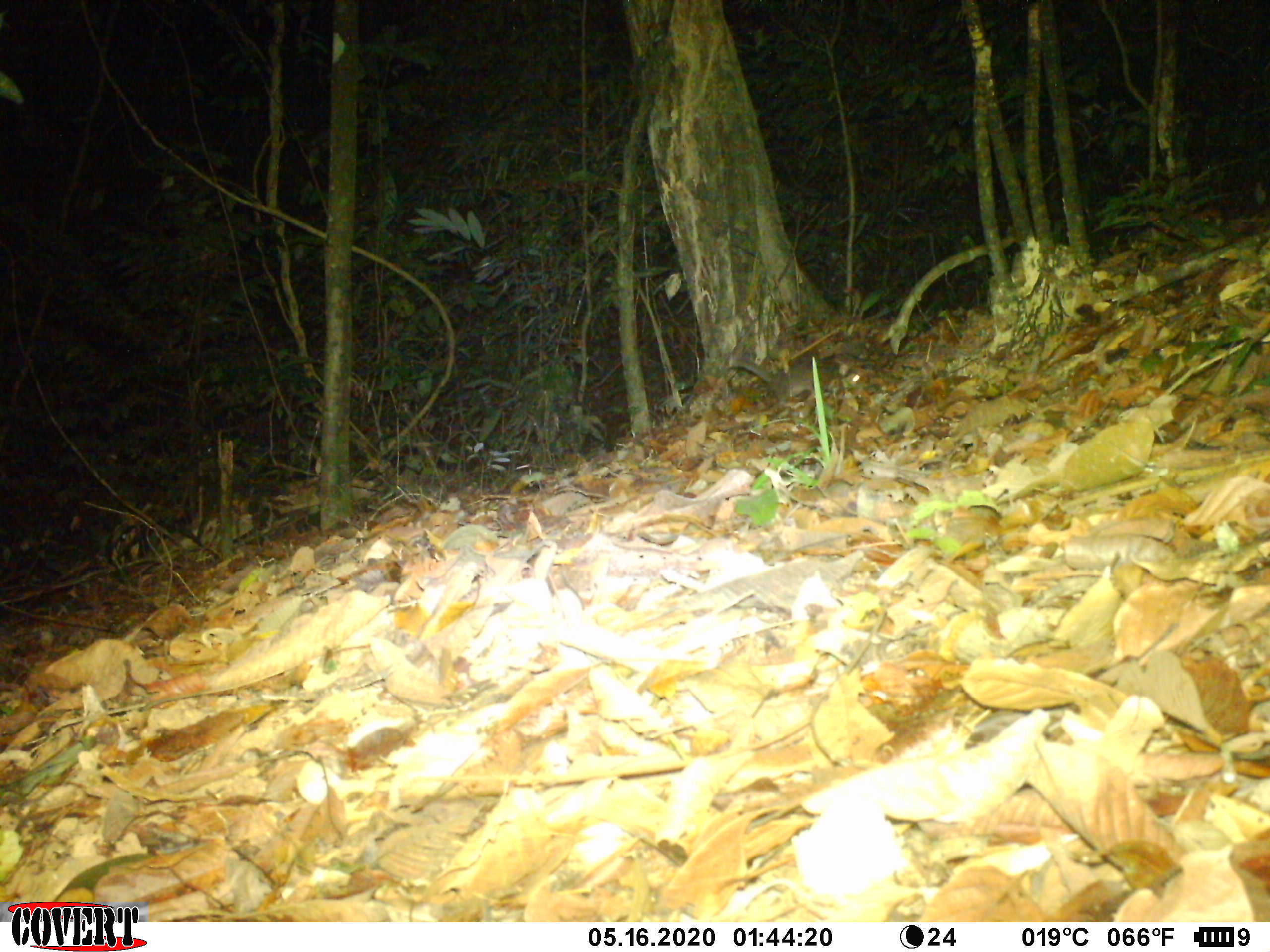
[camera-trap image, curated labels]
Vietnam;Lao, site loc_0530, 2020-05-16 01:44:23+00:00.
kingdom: Animalia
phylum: Chordata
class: Mammalia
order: Carnivora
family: Mustelidae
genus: Melogale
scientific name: Melogale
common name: ferret badger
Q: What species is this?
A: Ferret badger (Melogale).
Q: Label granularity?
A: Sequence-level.